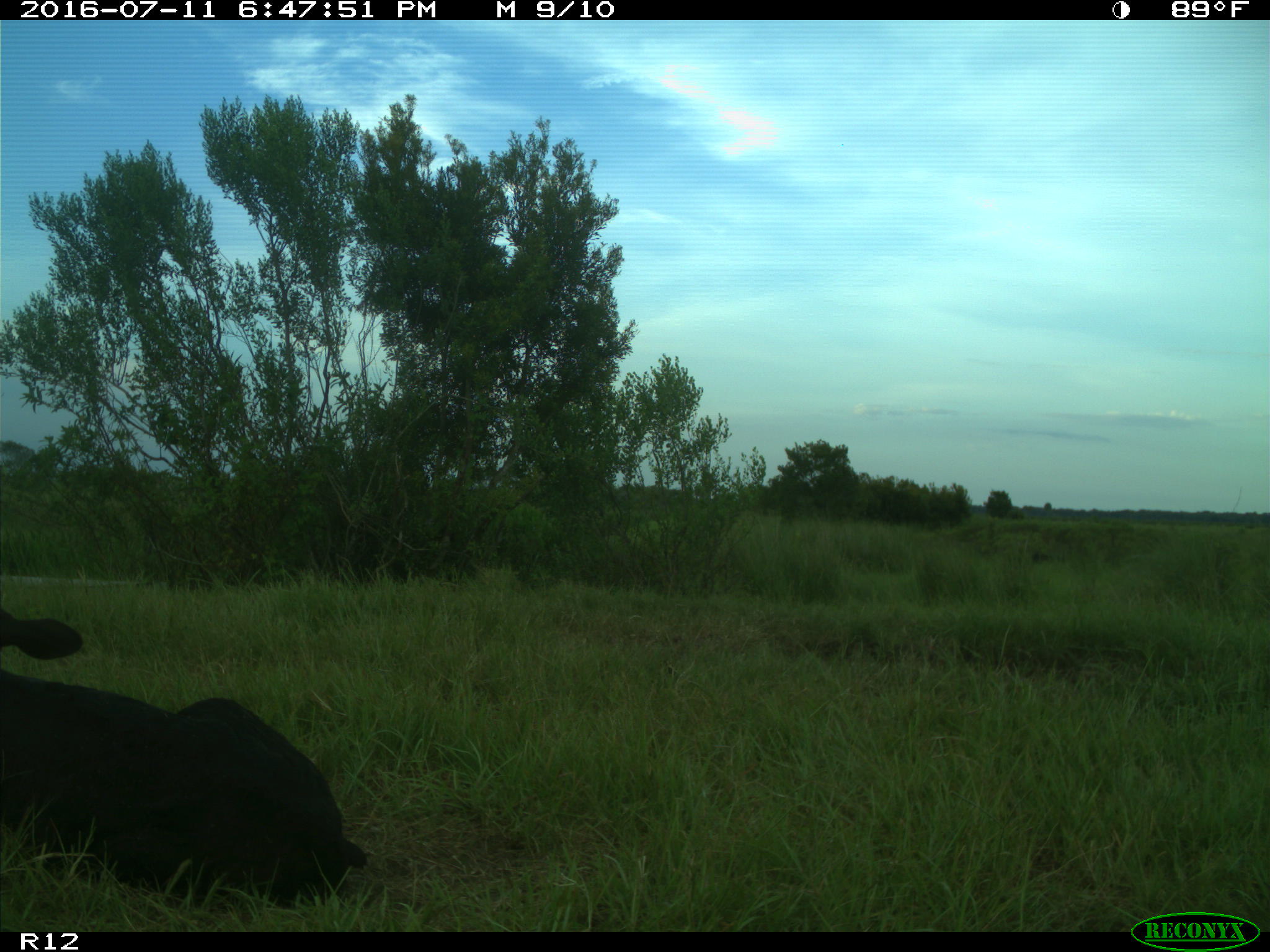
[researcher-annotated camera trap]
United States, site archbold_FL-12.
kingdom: Animalia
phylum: Chordata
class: Mammalia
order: Artiodactyla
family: Bovidae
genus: Bos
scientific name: Bos taurus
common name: domestic cow